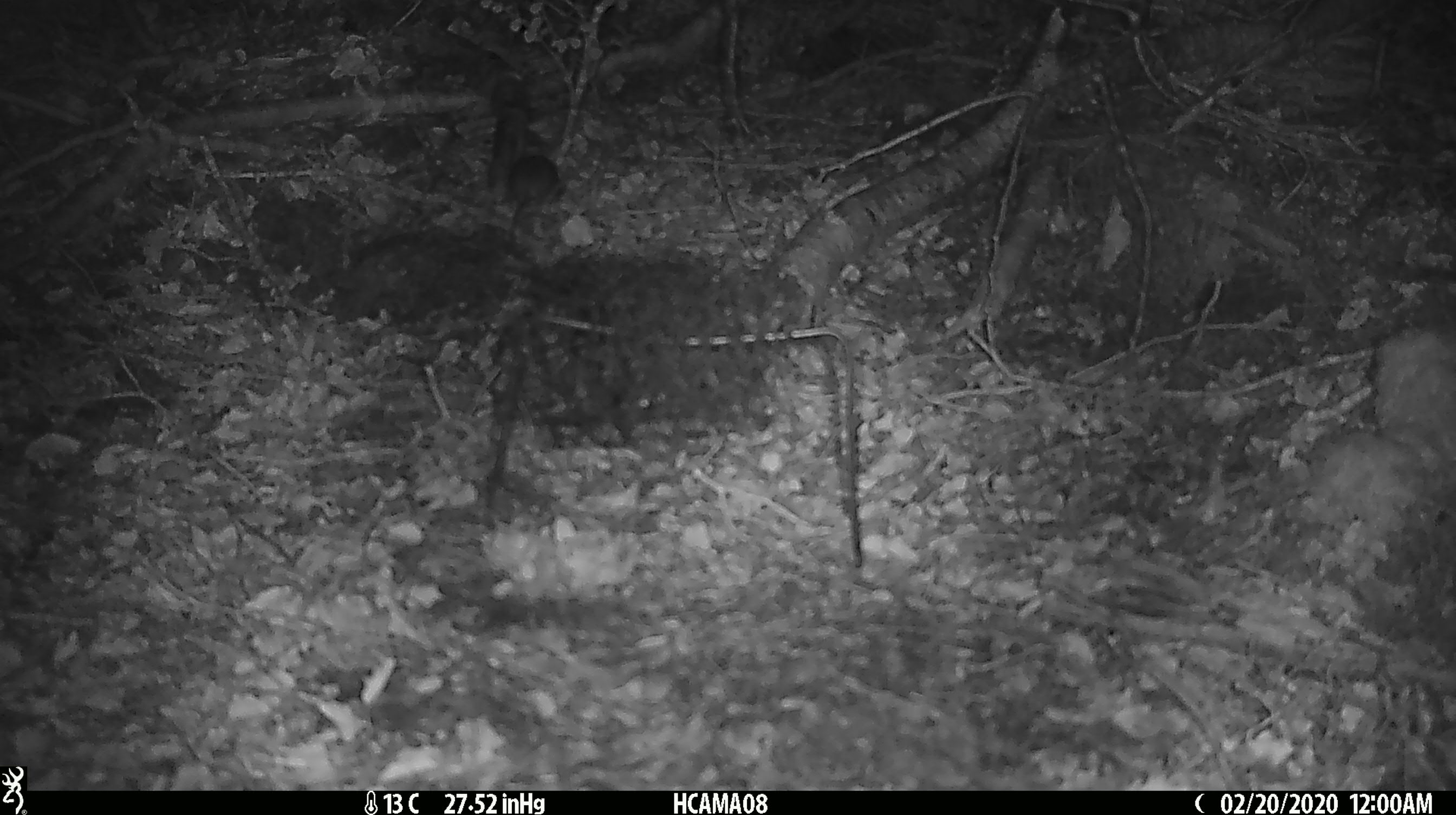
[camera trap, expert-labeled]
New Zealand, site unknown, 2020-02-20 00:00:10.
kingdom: Animalia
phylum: Chordata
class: Mammalia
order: Rodentia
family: Muridae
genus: Mus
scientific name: Mus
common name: mouse